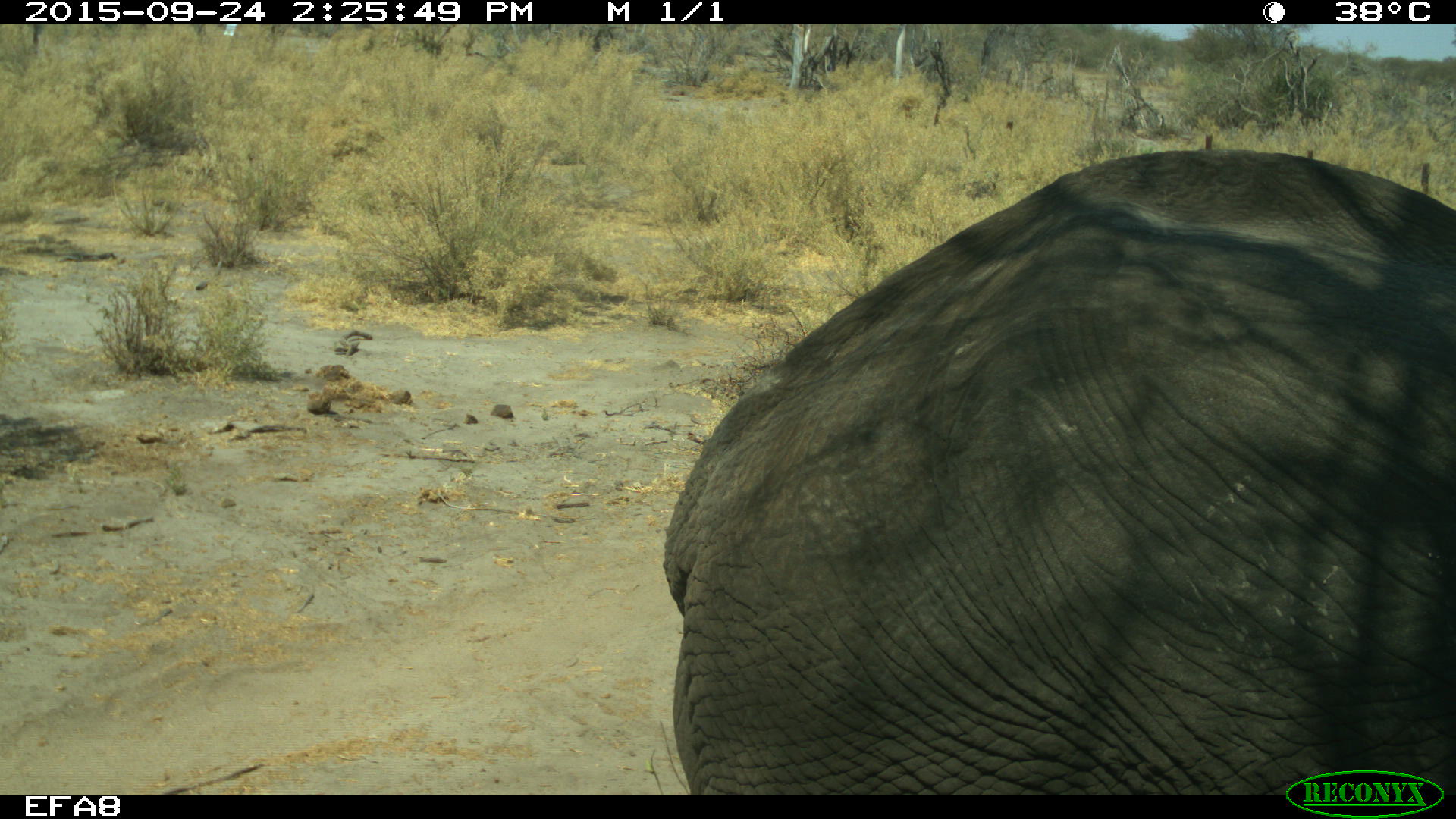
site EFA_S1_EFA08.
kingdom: Animalia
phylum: Chordata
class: Mammalia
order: Proboscidea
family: Elephantidae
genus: Loxodonta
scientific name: Loxodonta africana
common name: african bush elephant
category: elephant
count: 1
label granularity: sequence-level